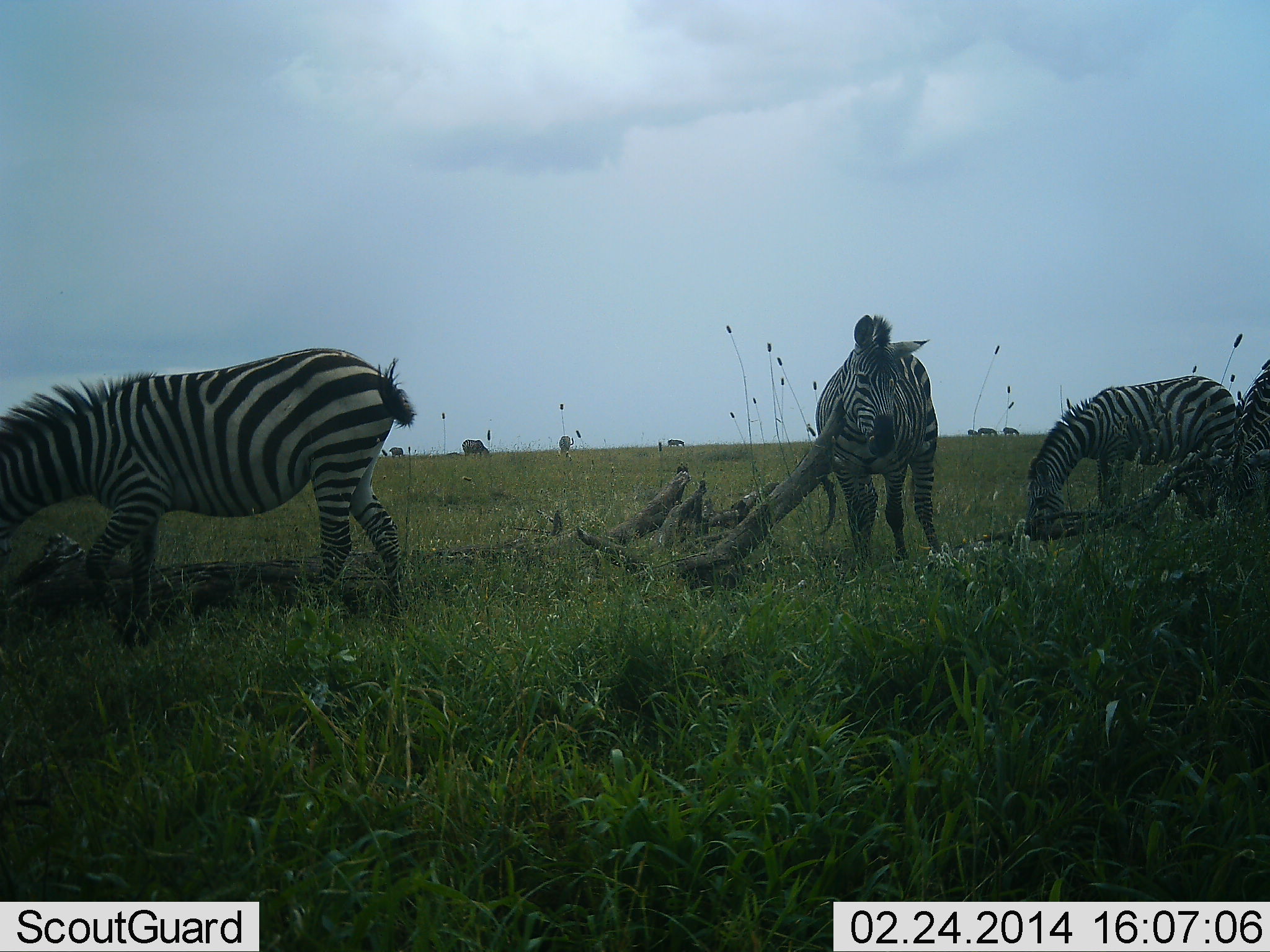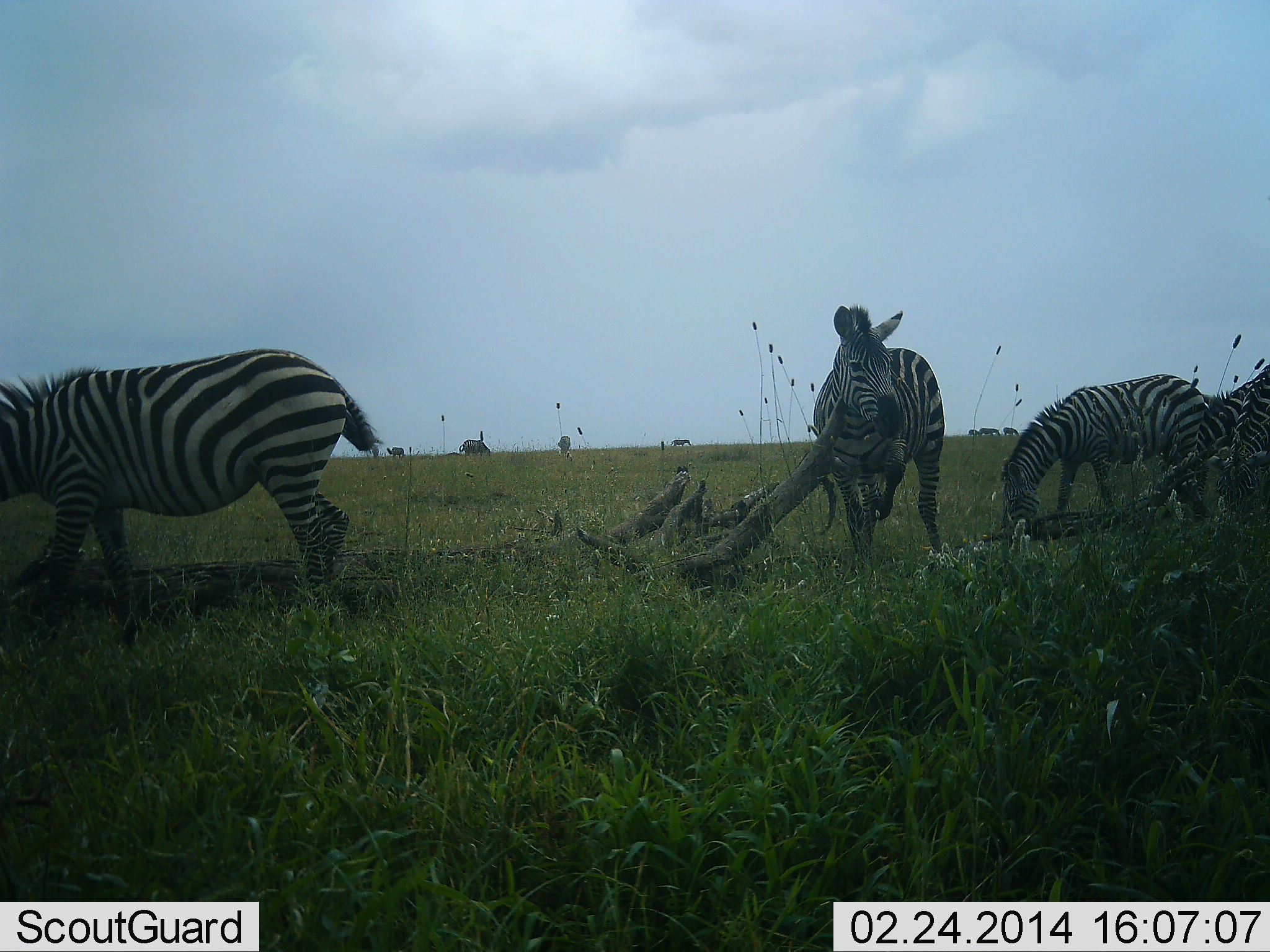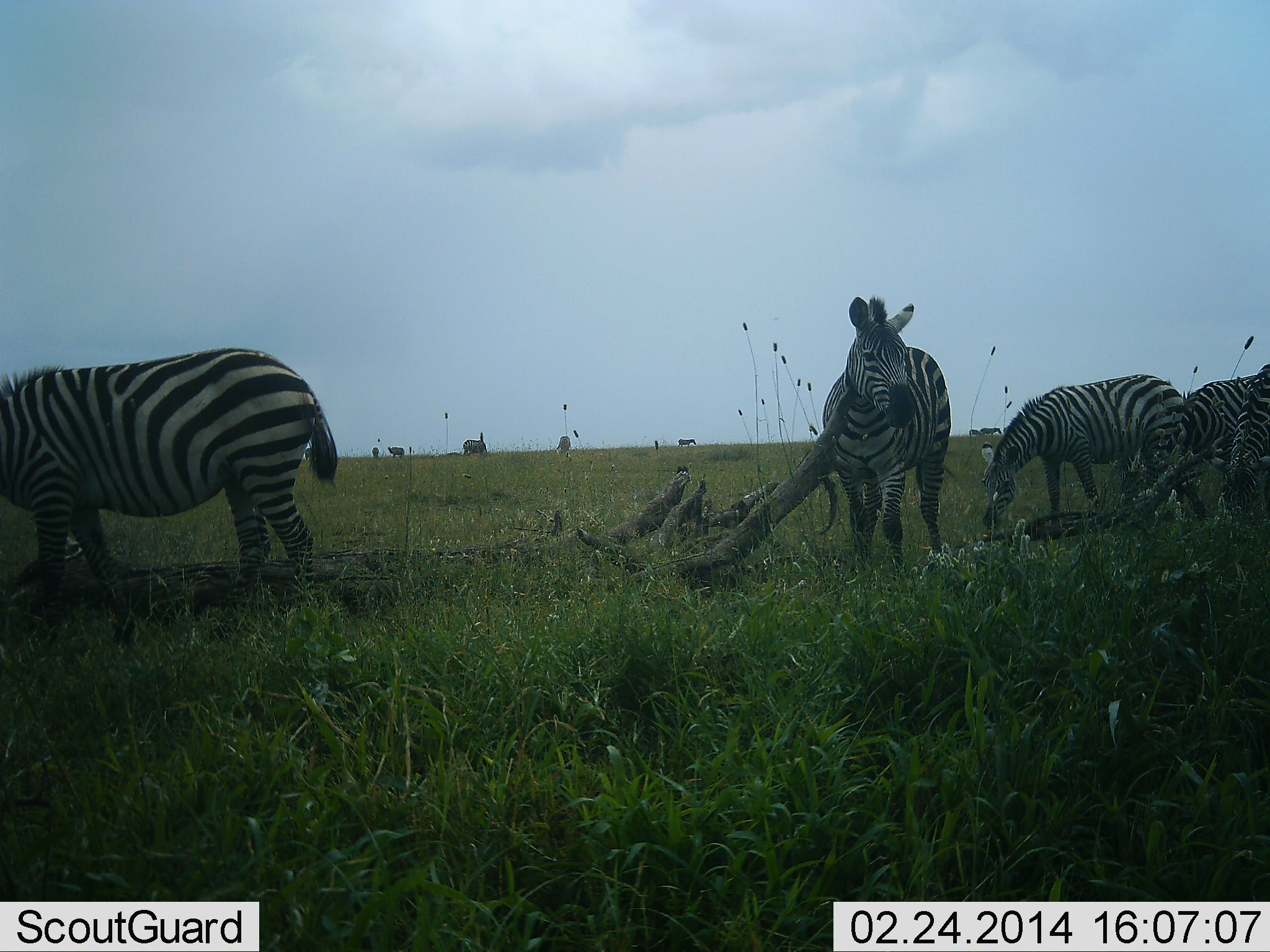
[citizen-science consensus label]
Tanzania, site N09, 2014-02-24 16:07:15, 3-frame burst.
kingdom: Animalia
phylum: Chordata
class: Mammalia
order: Perissodactyla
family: Equidae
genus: Equus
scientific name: Equus quagga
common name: plains zebra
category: zebra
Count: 10.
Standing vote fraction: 60%.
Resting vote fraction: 0%.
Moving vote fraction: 70%.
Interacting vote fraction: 0%.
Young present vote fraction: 0%.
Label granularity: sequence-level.